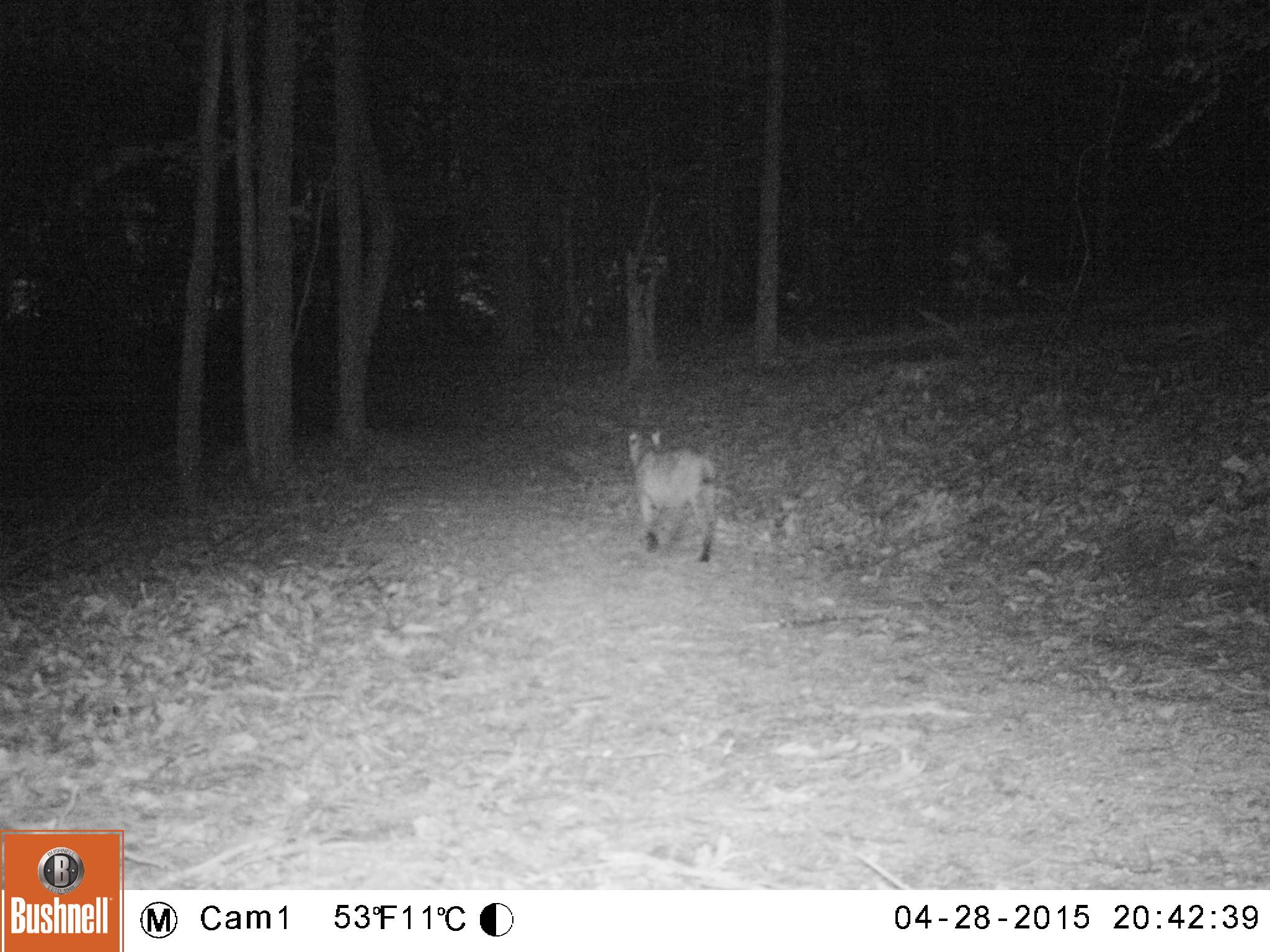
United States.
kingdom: Animalia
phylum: Chordata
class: Mammalia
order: Carnivora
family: Felidae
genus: Lynx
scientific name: Lynx rufus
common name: bobcat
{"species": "Bobcat (Lynx rufus)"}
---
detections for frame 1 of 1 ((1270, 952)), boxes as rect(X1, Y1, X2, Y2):
Bobcat: rect(622, 429, 732, 565)